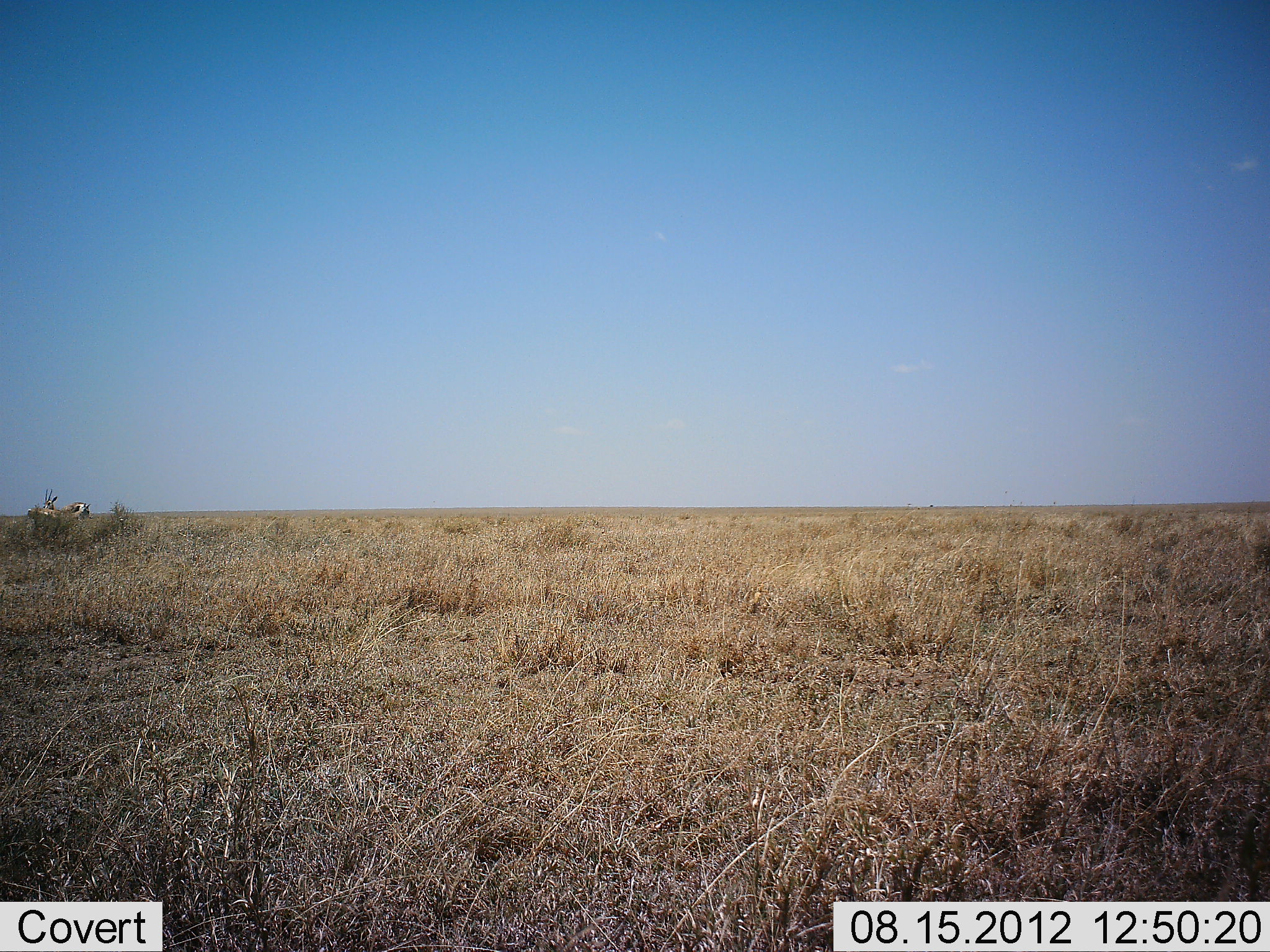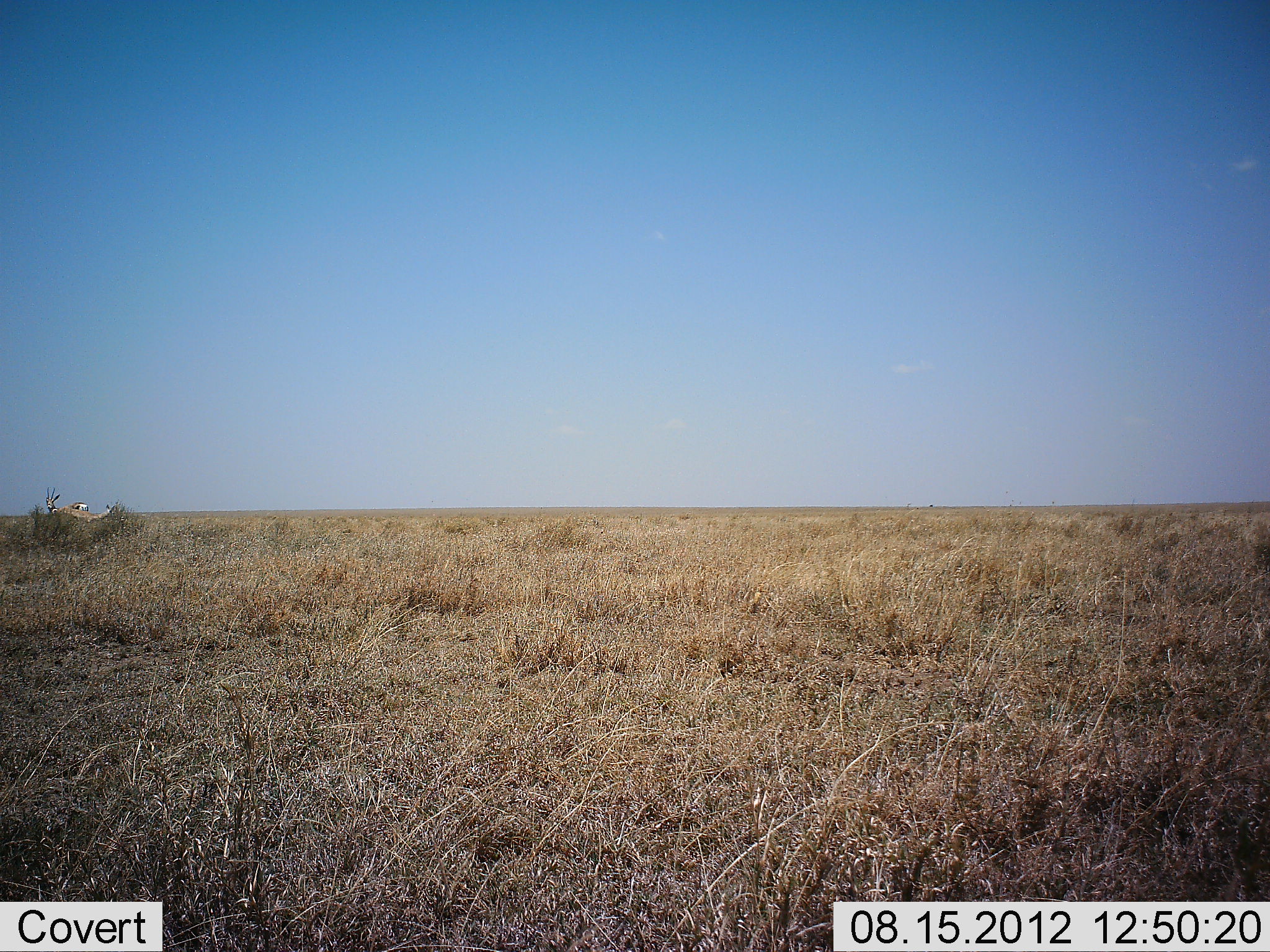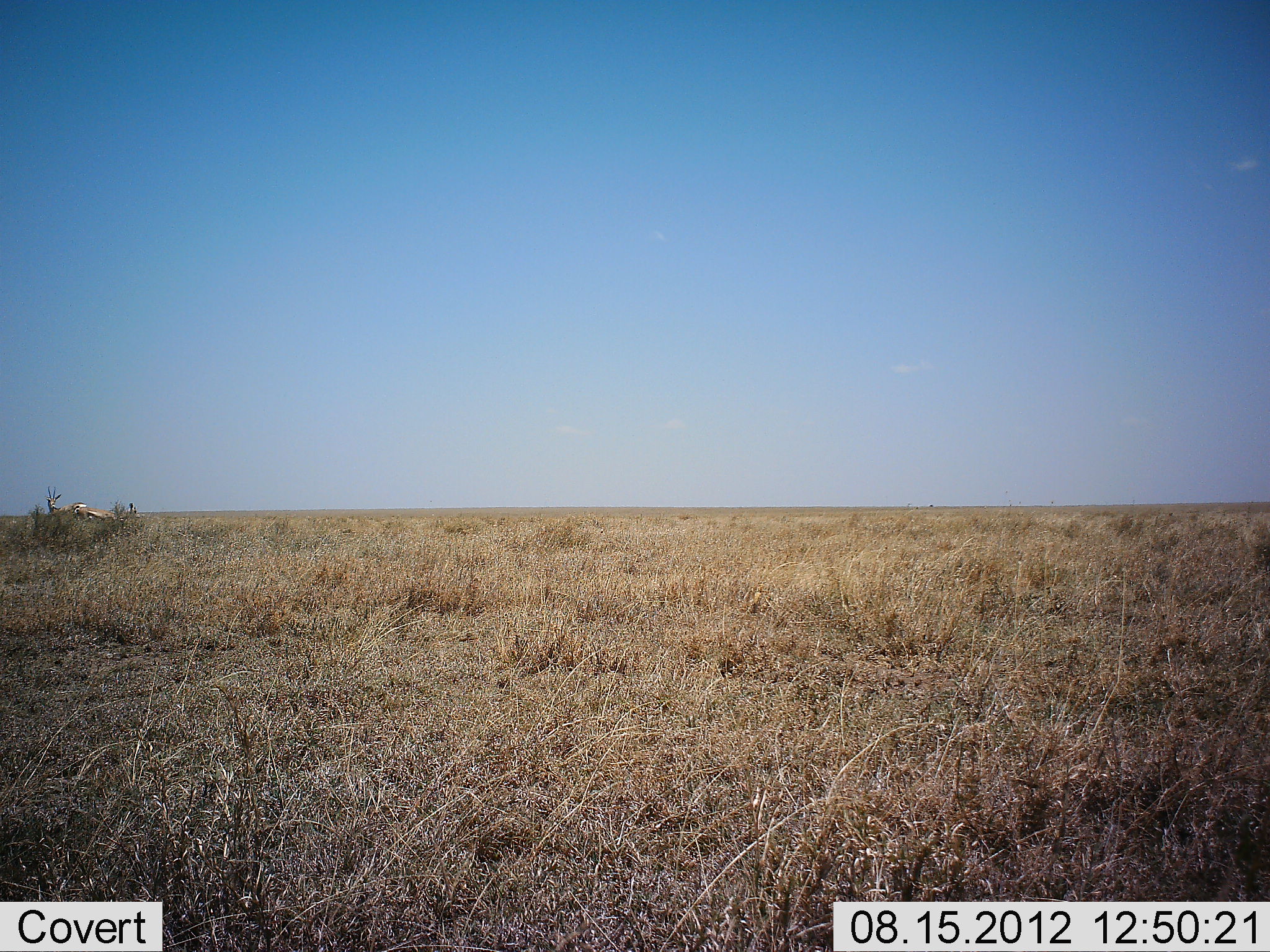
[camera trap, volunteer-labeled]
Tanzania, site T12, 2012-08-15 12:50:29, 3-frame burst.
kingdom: Animalia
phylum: Chordata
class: Mammalia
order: Artiodactyla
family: Bovidae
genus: Eudorcas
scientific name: Eudorcas thomsonii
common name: thomson's gazelle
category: gazellethomsons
Gazellethomsons (thomson's gazelle) (Eudorcas thomsonii), count 2. Behavior (volunteer vote fractions): standing 60%, resting 0%, moving 90%, interacting 0%. Young present (vote fraction): 0%. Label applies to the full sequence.